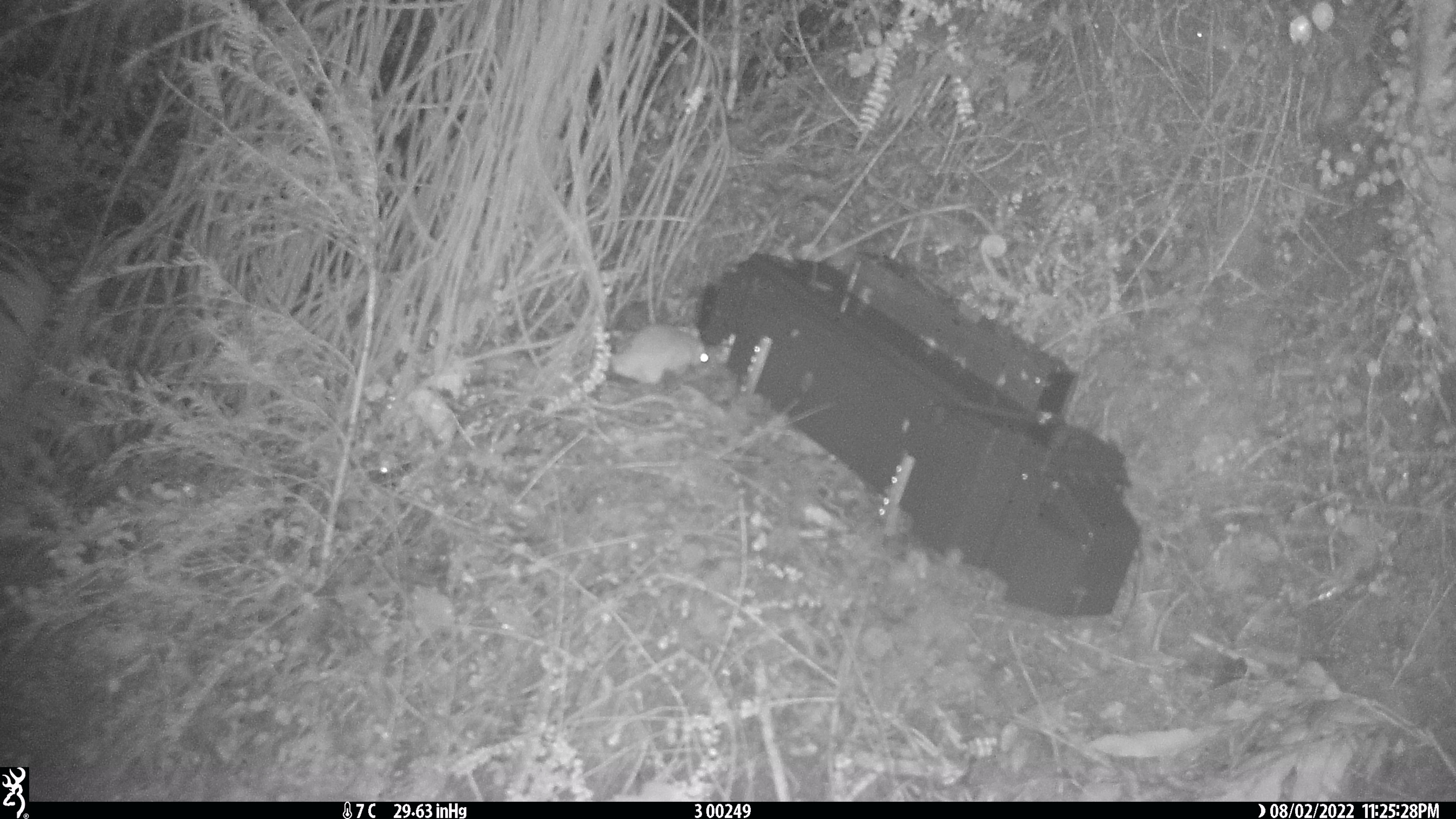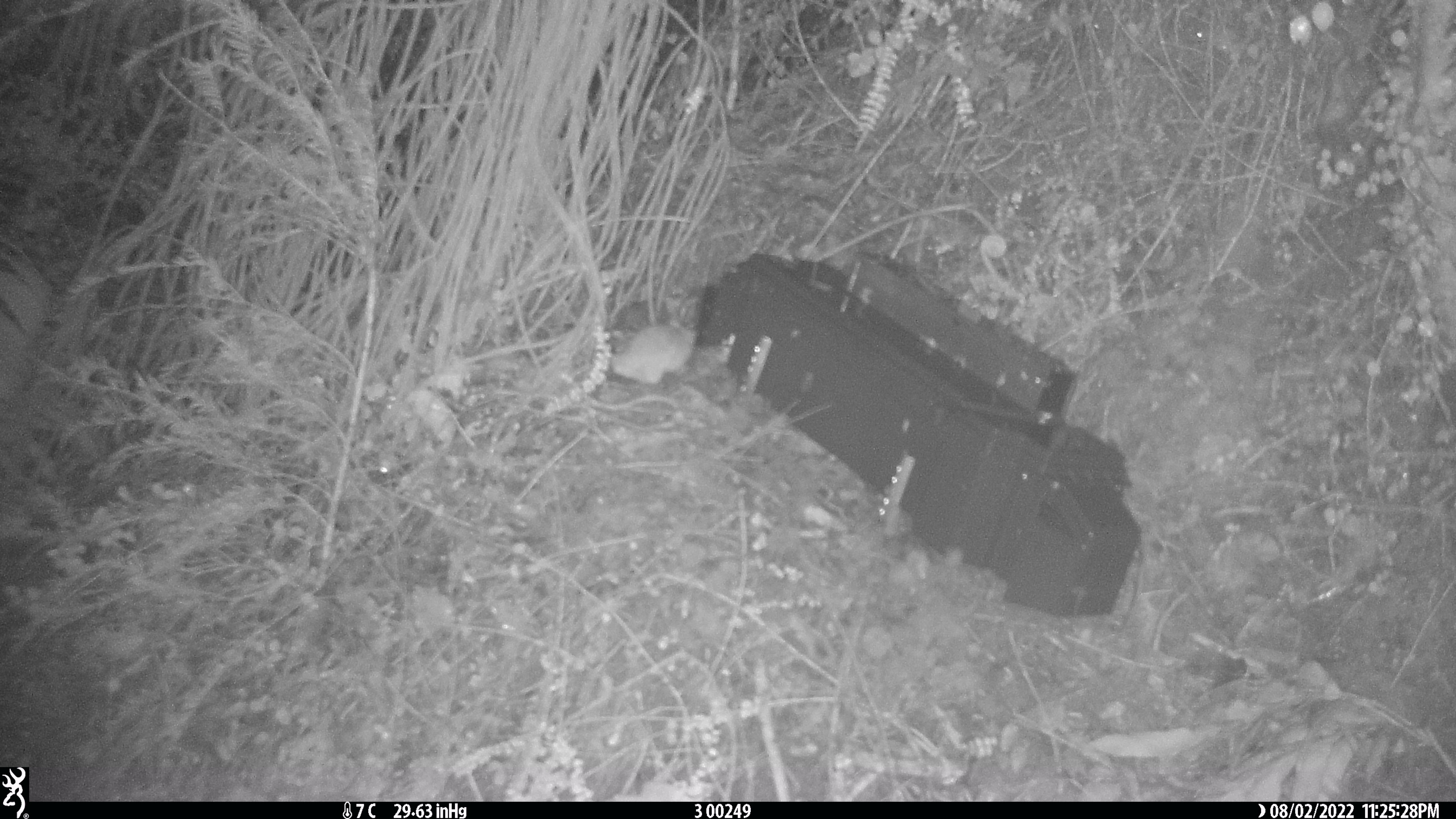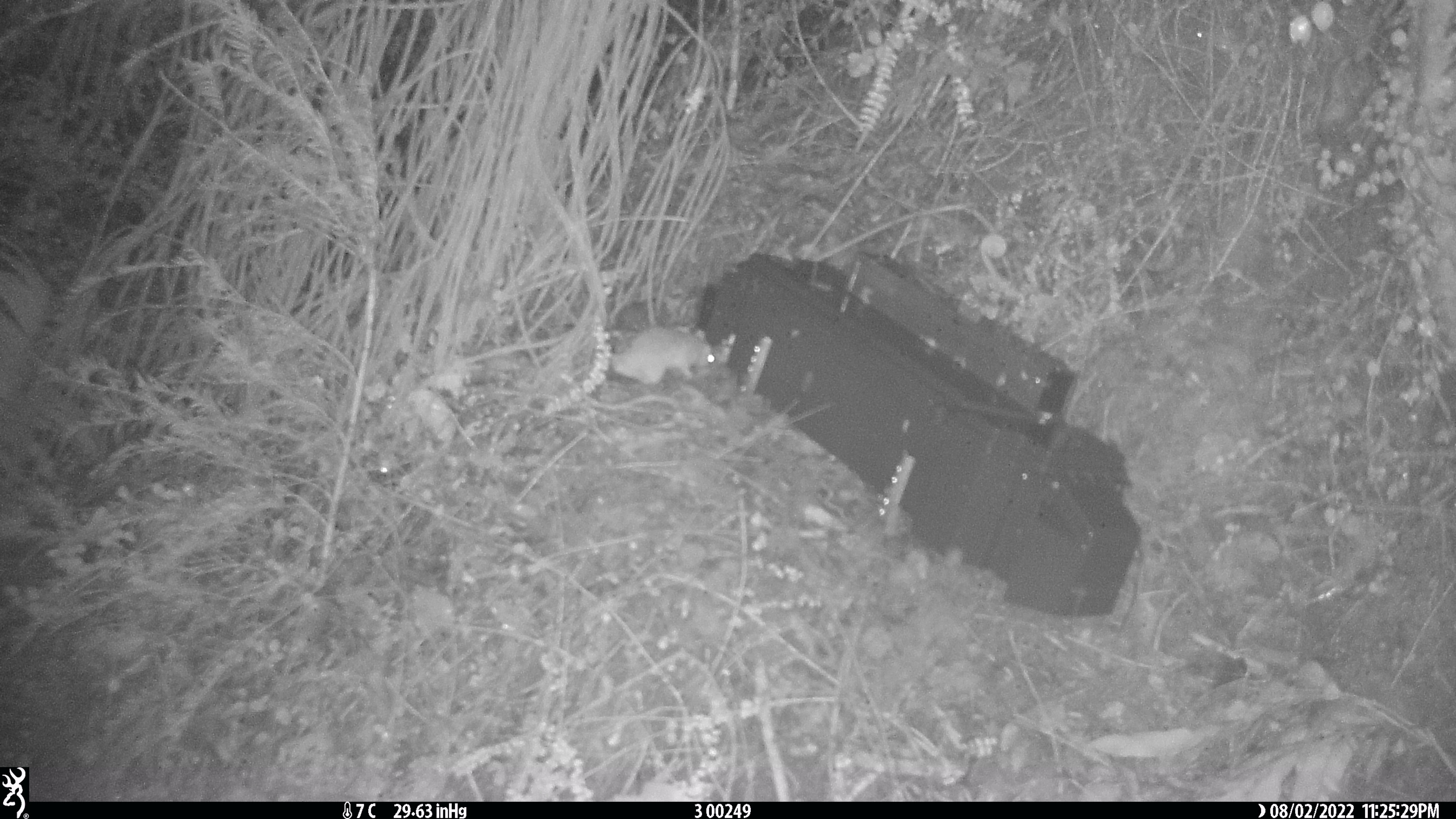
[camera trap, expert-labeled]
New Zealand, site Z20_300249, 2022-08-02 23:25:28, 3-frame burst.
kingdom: Animalia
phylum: Chordata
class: Mammalia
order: Rodentia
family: Muridae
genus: Rattus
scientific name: Rattus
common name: rat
Rat (Rattus).